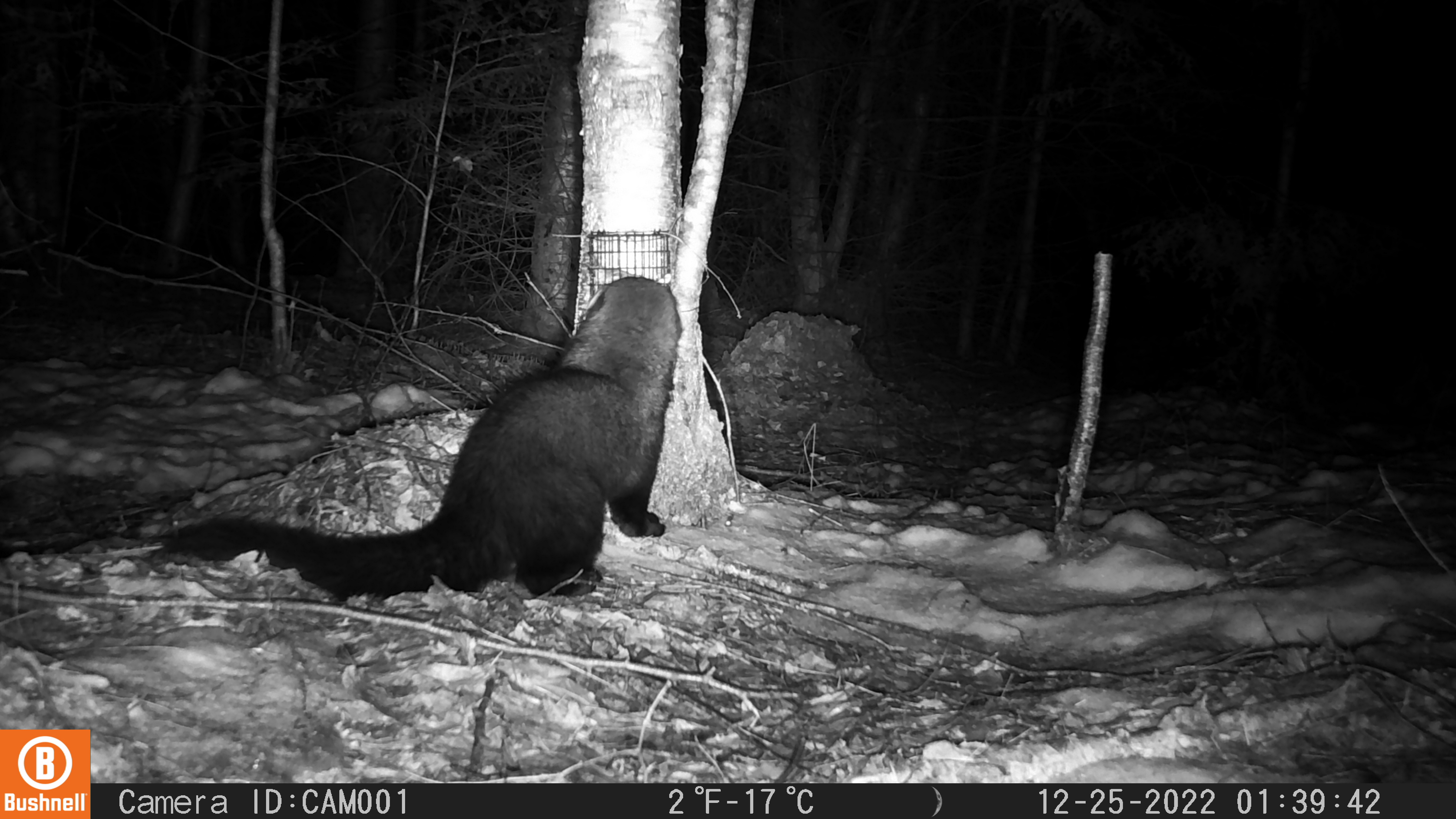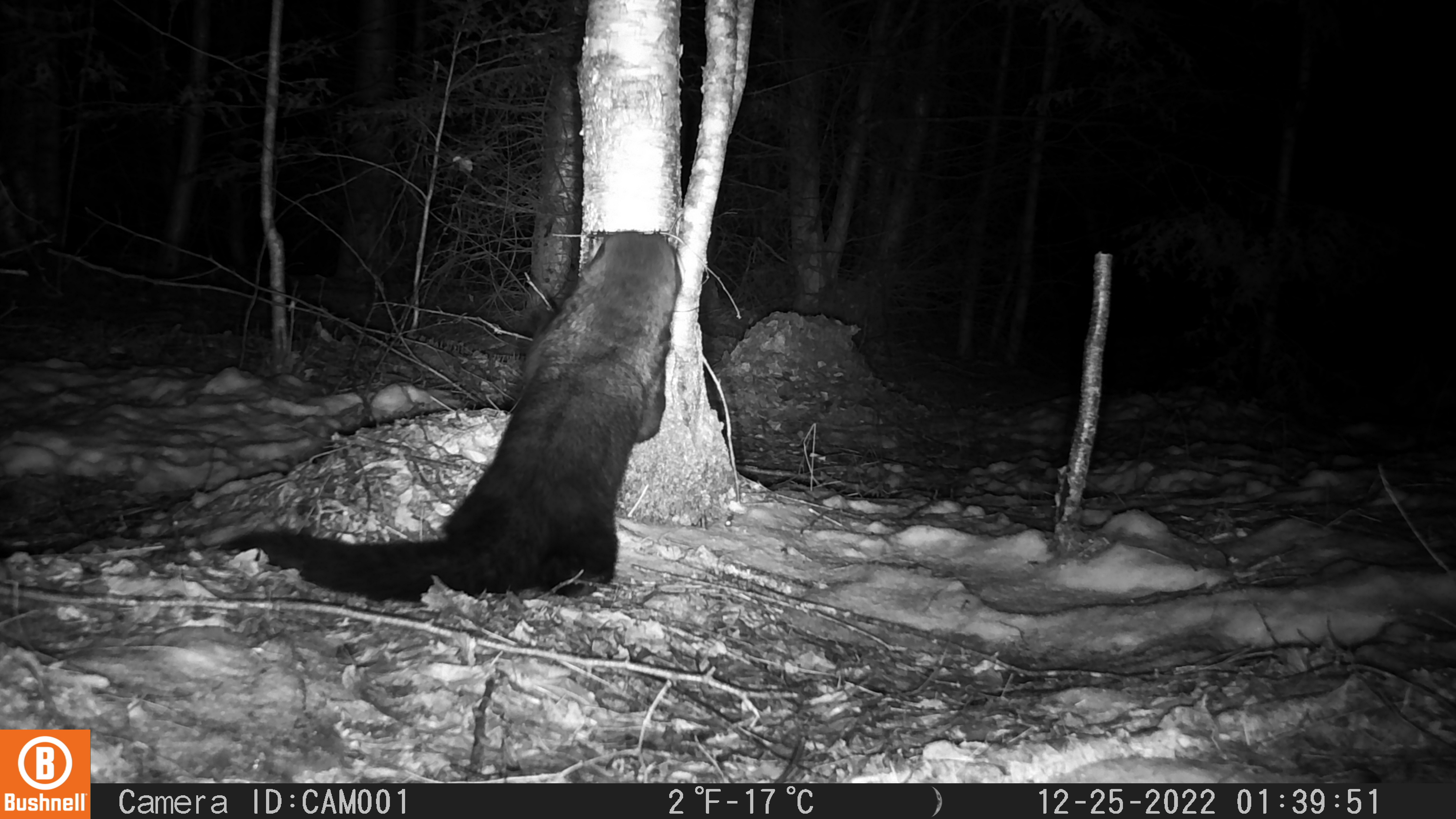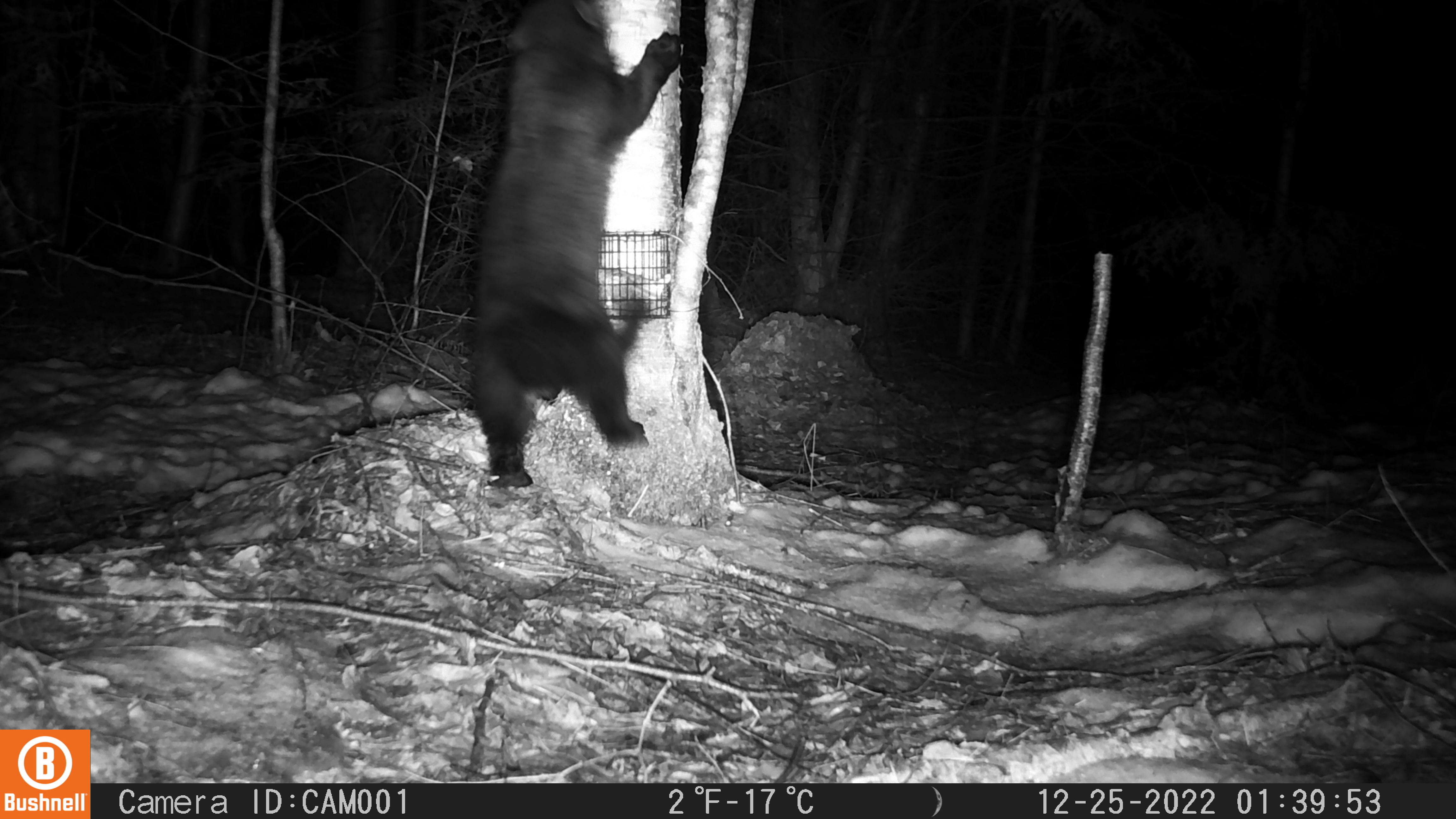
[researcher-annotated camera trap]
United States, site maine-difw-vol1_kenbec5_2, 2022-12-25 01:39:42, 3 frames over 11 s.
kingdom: Animalia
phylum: Chordata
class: Mammalia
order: Carnivora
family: Mustelidae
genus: Pekania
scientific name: Pekania pennanti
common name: fisher